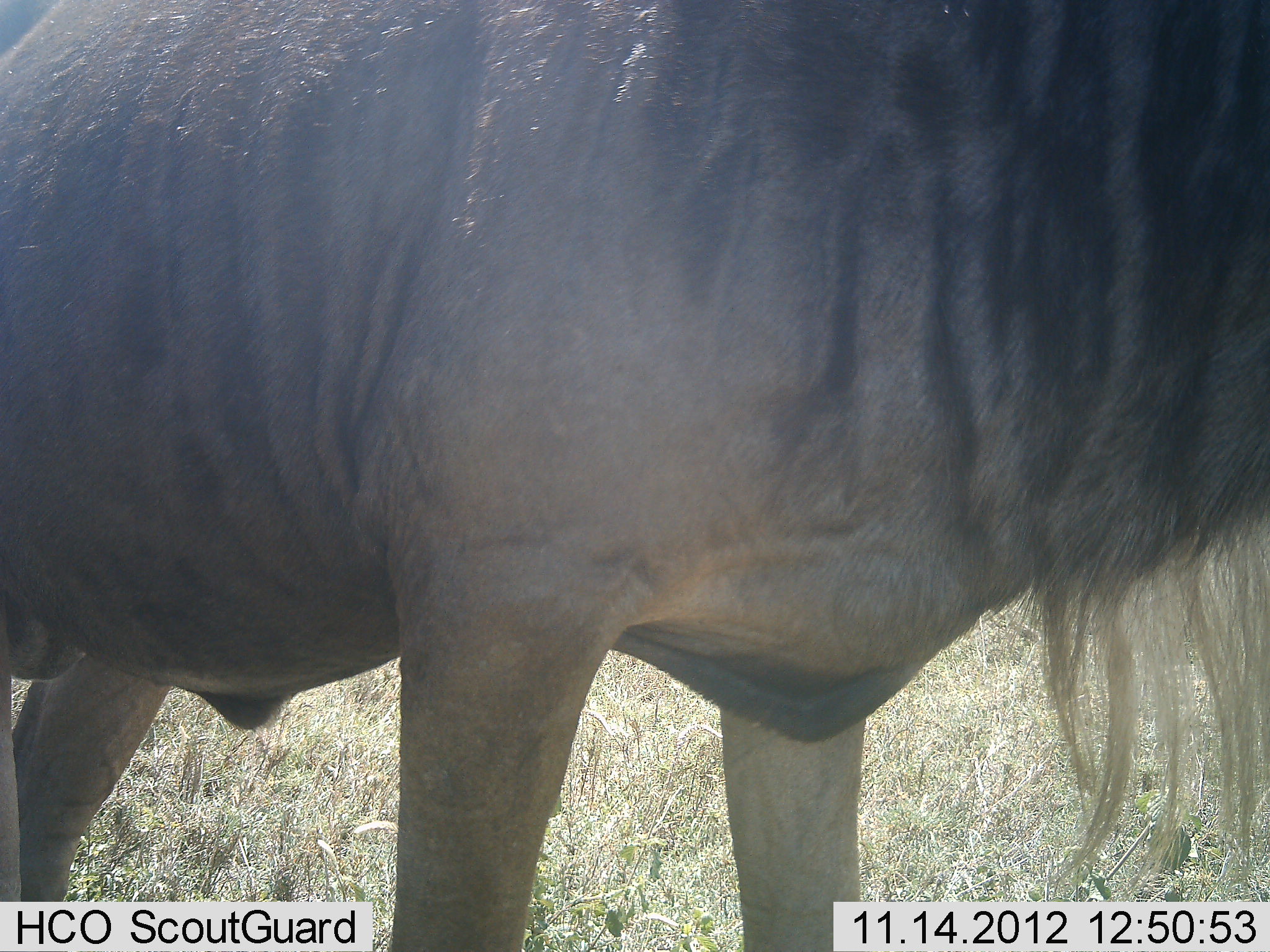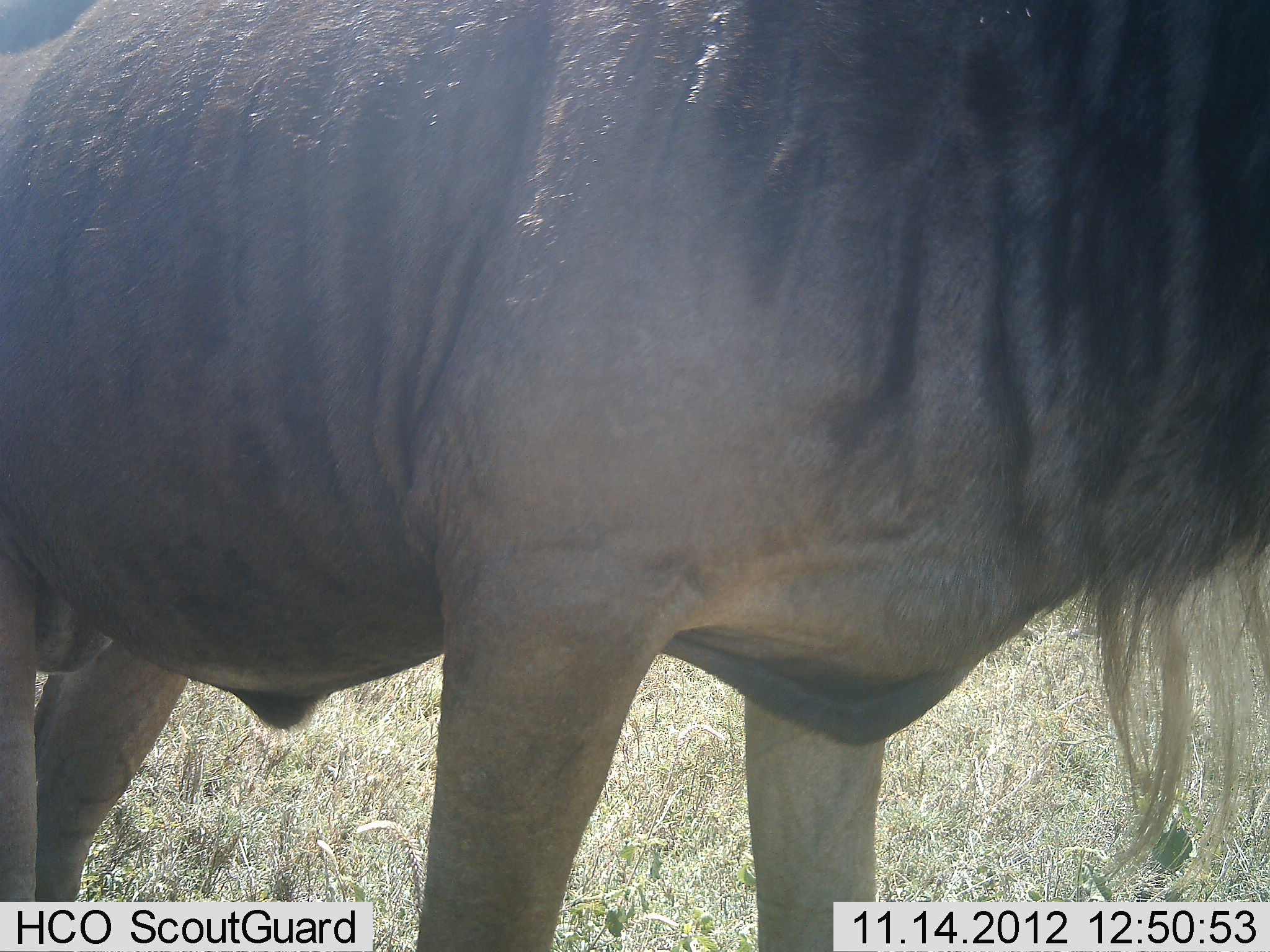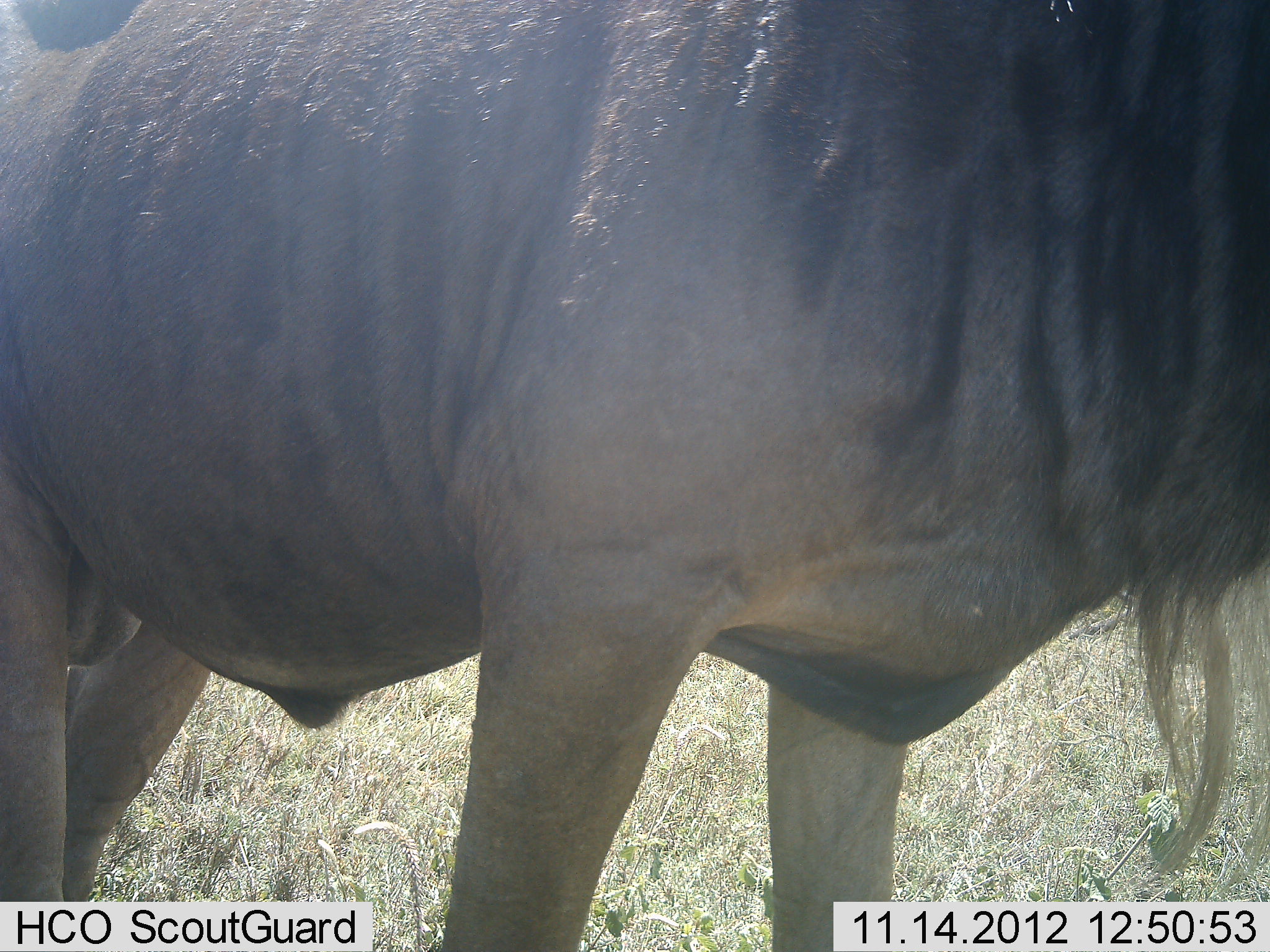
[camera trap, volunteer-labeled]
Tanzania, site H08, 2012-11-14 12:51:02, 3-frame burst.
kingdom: Animalia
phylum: Chordata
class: Mammalia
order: Artiodactyla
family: Bovidae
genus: Connochaetes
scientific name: Connochaetes taurinus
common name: blue wildebeest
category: wildebeest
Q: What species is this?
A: Wildebeest (blue wildebeest) (Connochaetes taurinus).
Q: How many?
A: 1.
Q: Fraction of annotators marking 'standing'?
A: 100%.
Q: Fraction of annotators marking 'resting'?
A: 0%.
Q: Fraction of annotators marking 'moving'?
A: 8%.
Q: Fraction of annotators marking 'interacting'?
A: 0%.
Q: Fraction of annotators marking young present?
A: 0%.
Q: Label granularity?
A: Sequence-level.